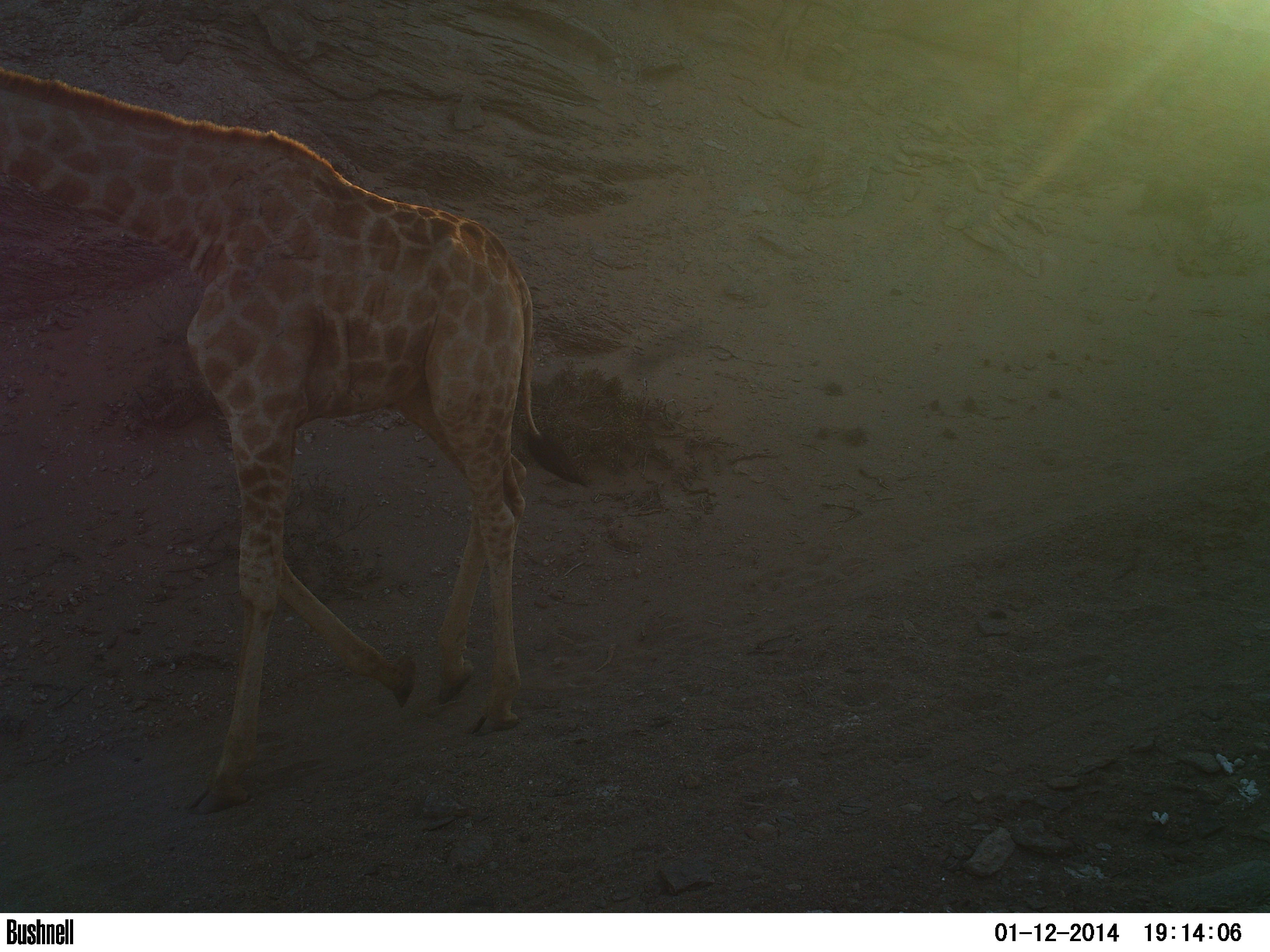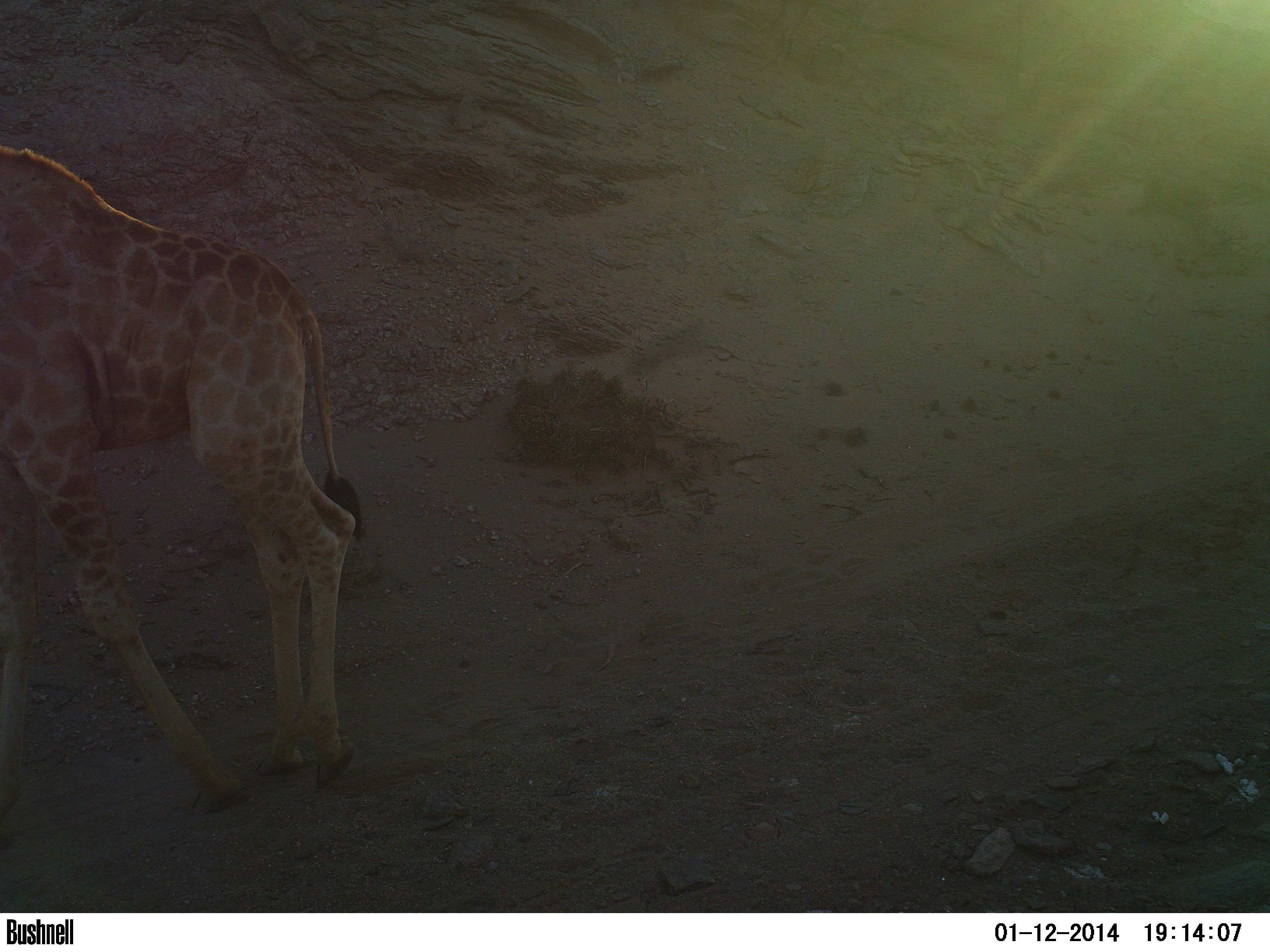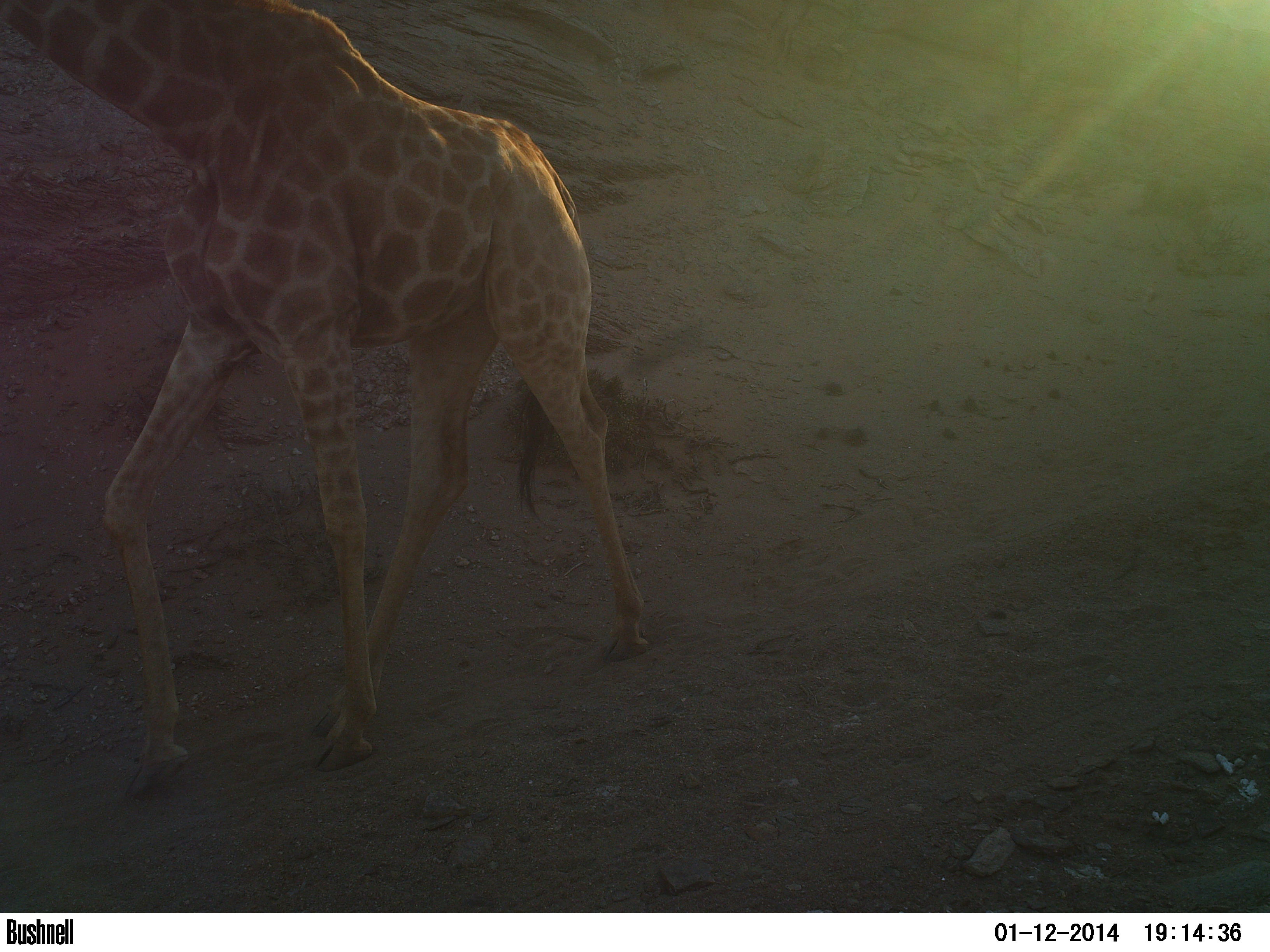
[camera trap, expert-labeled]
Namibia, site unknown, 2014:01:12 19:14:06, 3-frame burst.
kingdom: Animalia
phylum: Chordata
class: Mammalia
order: Artiodactyla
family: Giraffidae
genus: Giraffa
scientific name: Giraffa camelopardalis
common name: giraffe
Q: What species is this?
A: Giraffa camelopardalis (giraffe).